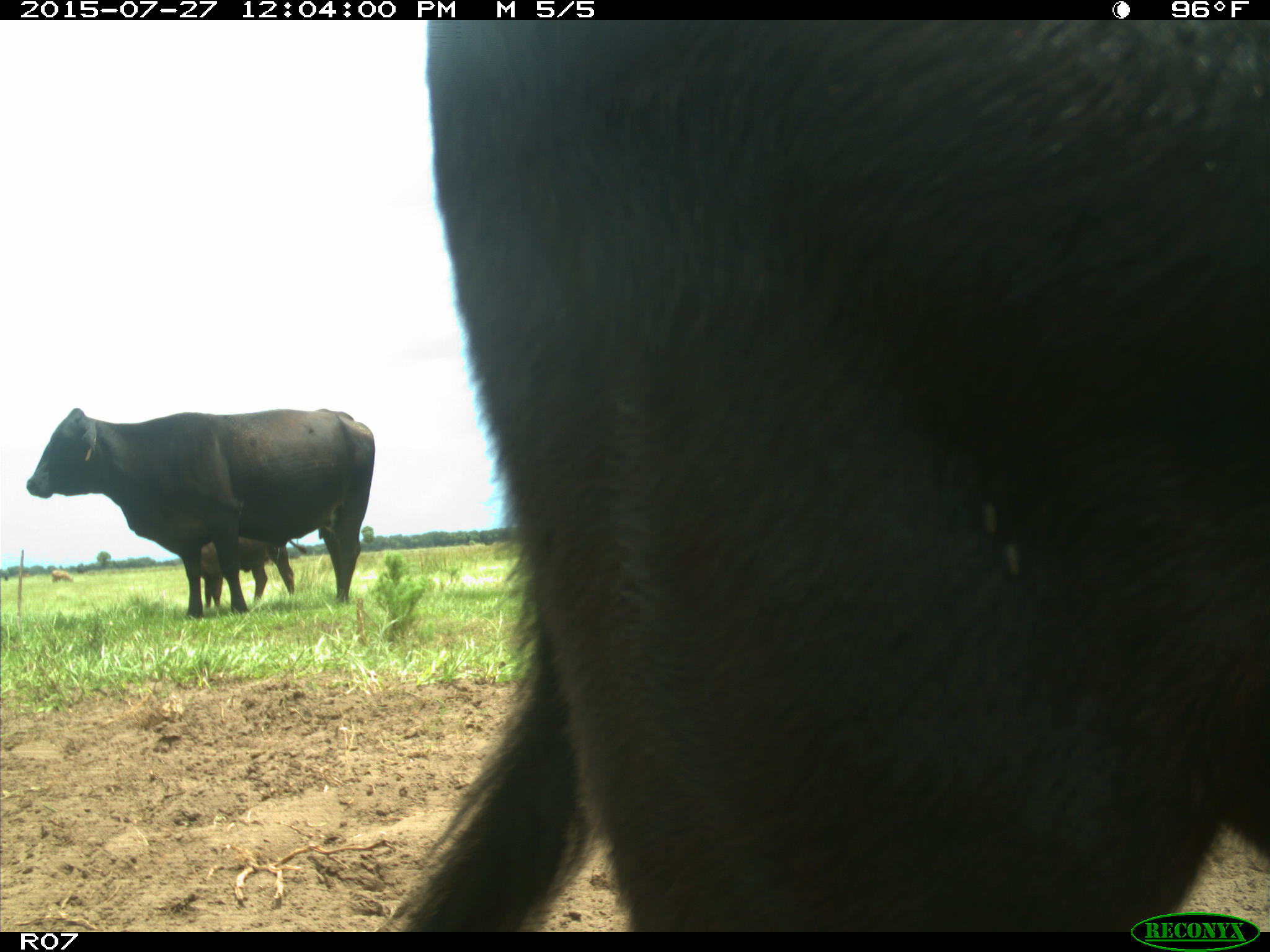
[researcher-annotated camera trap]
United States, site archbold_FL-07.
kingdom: Animalia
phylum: Chordata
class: Mammalia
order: Artiodactyla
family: Bovidae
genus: Bos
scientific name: Bos taurus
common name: domestic cow